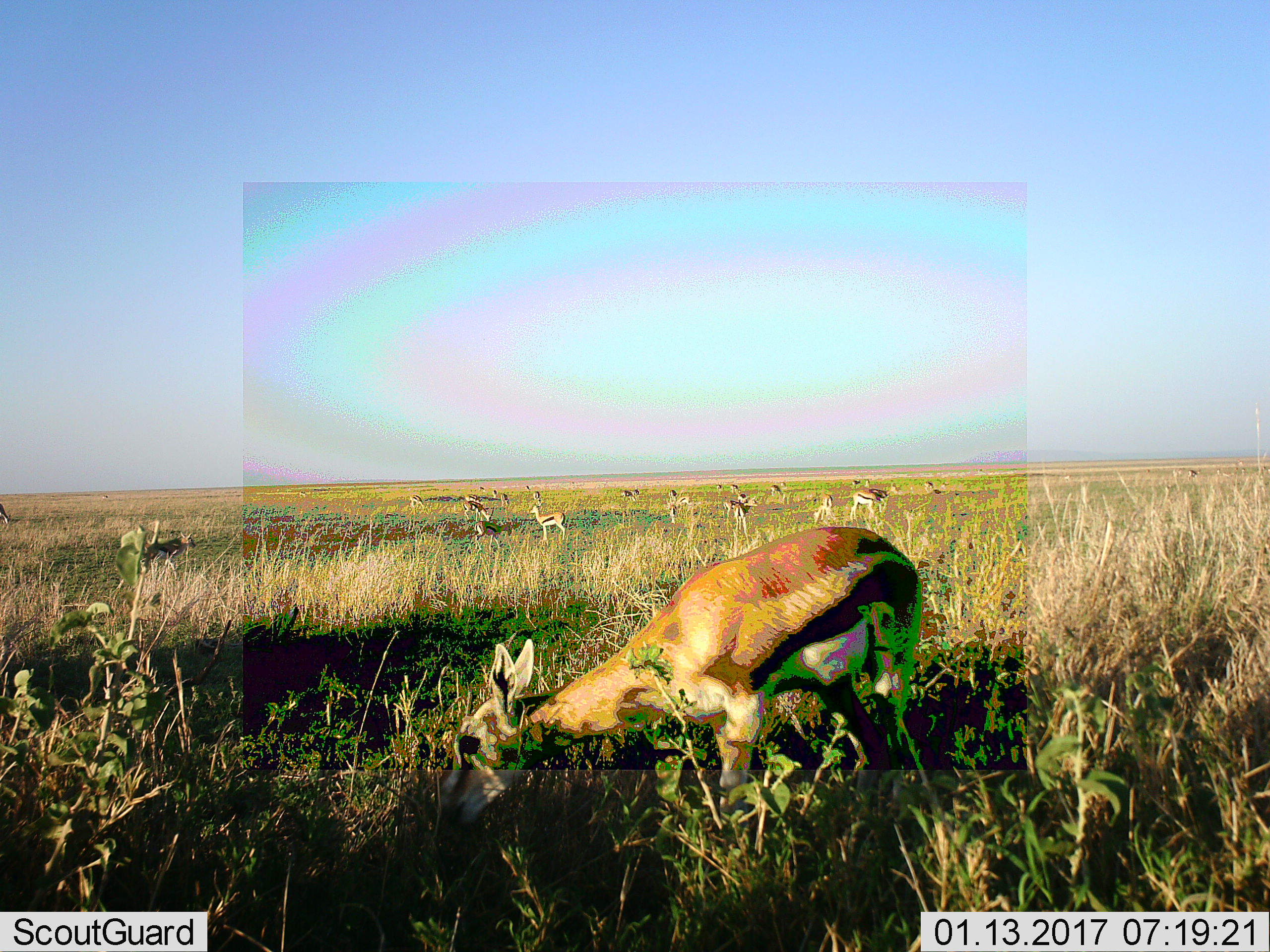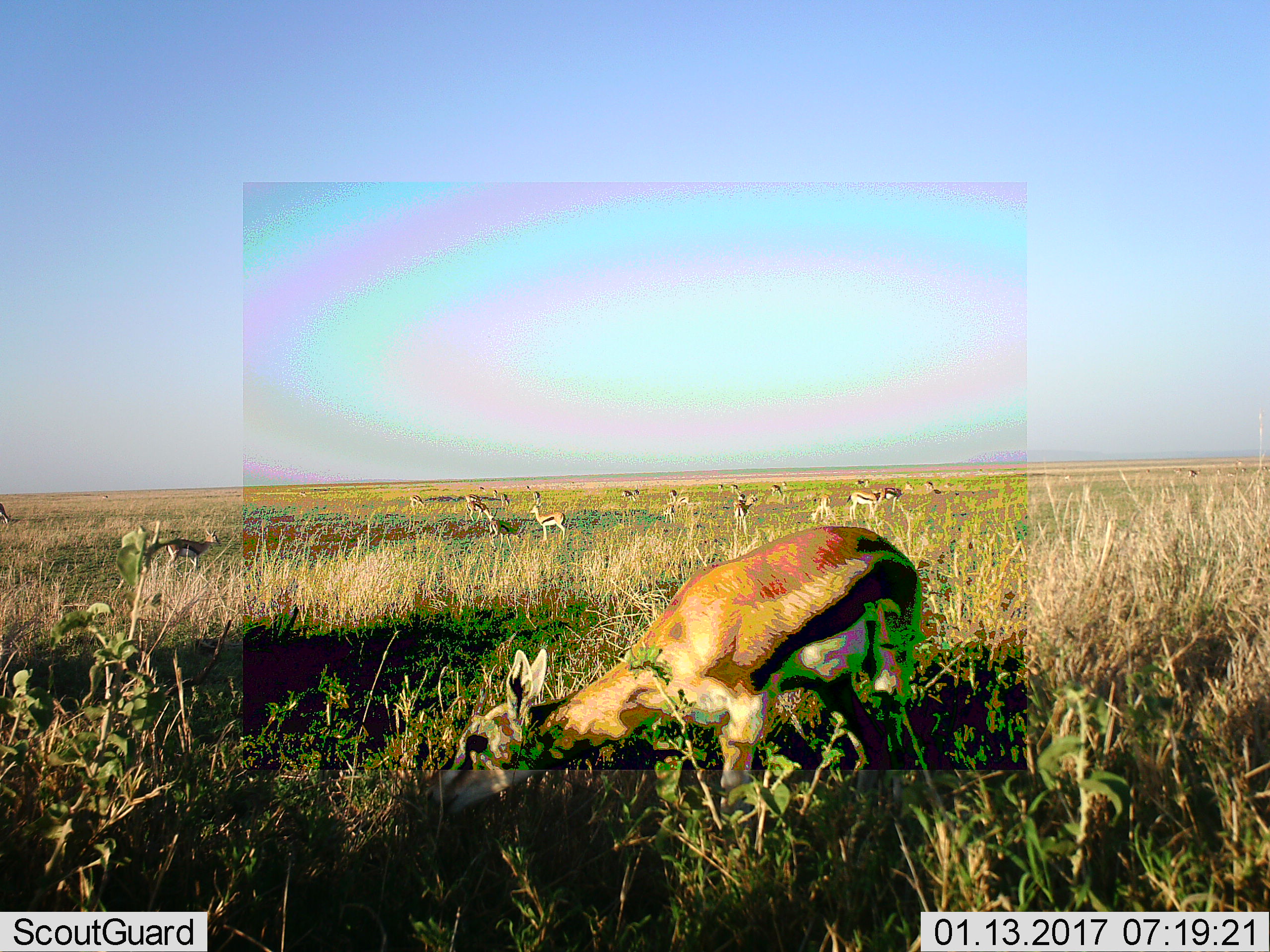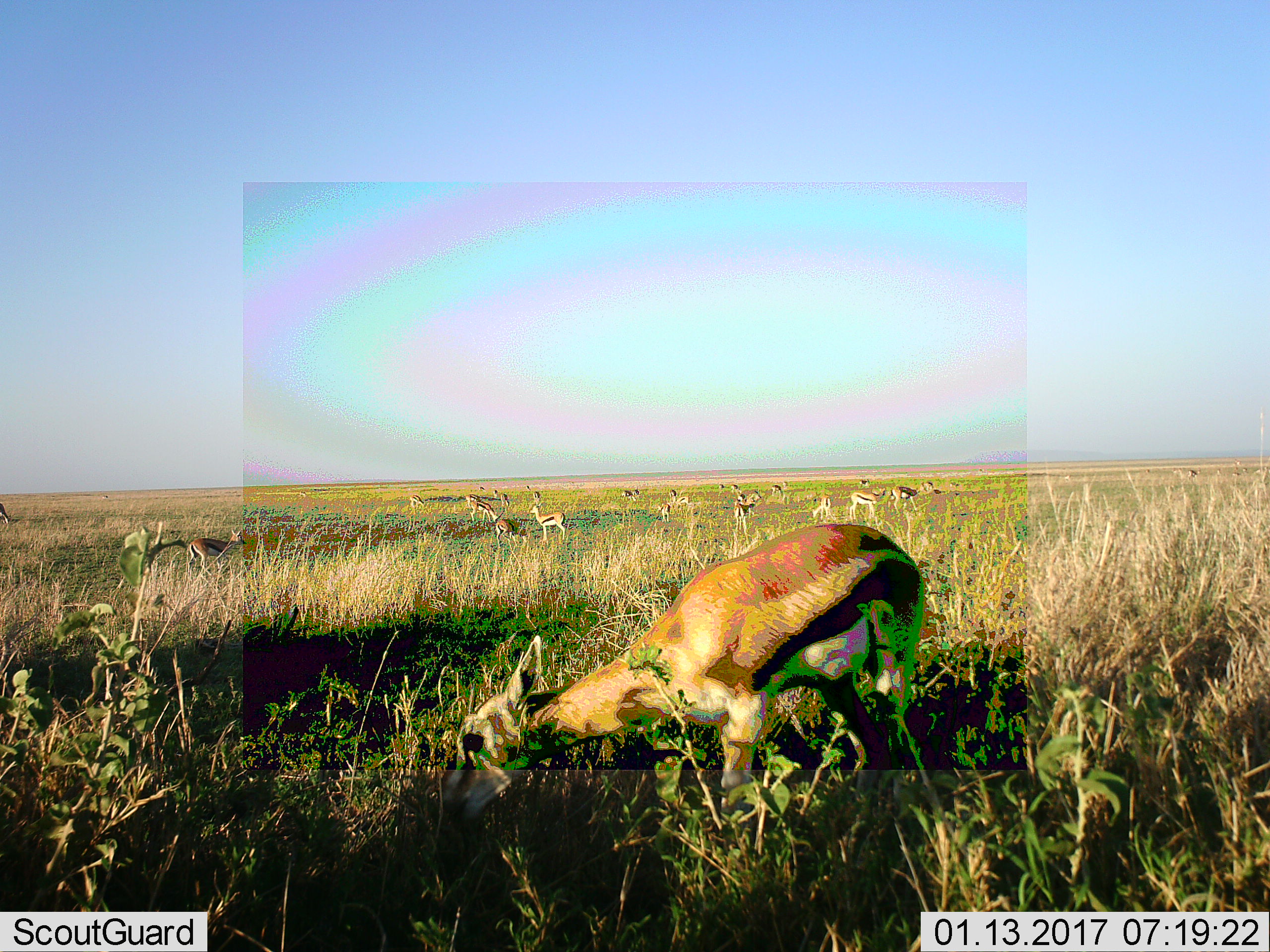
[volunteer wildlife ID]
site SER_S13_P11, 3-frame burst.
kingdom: Animalia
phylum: Chordata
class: Mammalia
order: Artiodactyla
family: Bovidae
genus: Eudorcas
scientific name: Eudorcas thomsonii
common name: thomson's gazelle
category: gazellethomsons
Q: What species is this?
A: Gazellethomsons (thomson's gazelle) (Eudorcas thomsonii).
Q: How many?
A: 11-50.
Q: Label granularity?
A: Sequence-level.